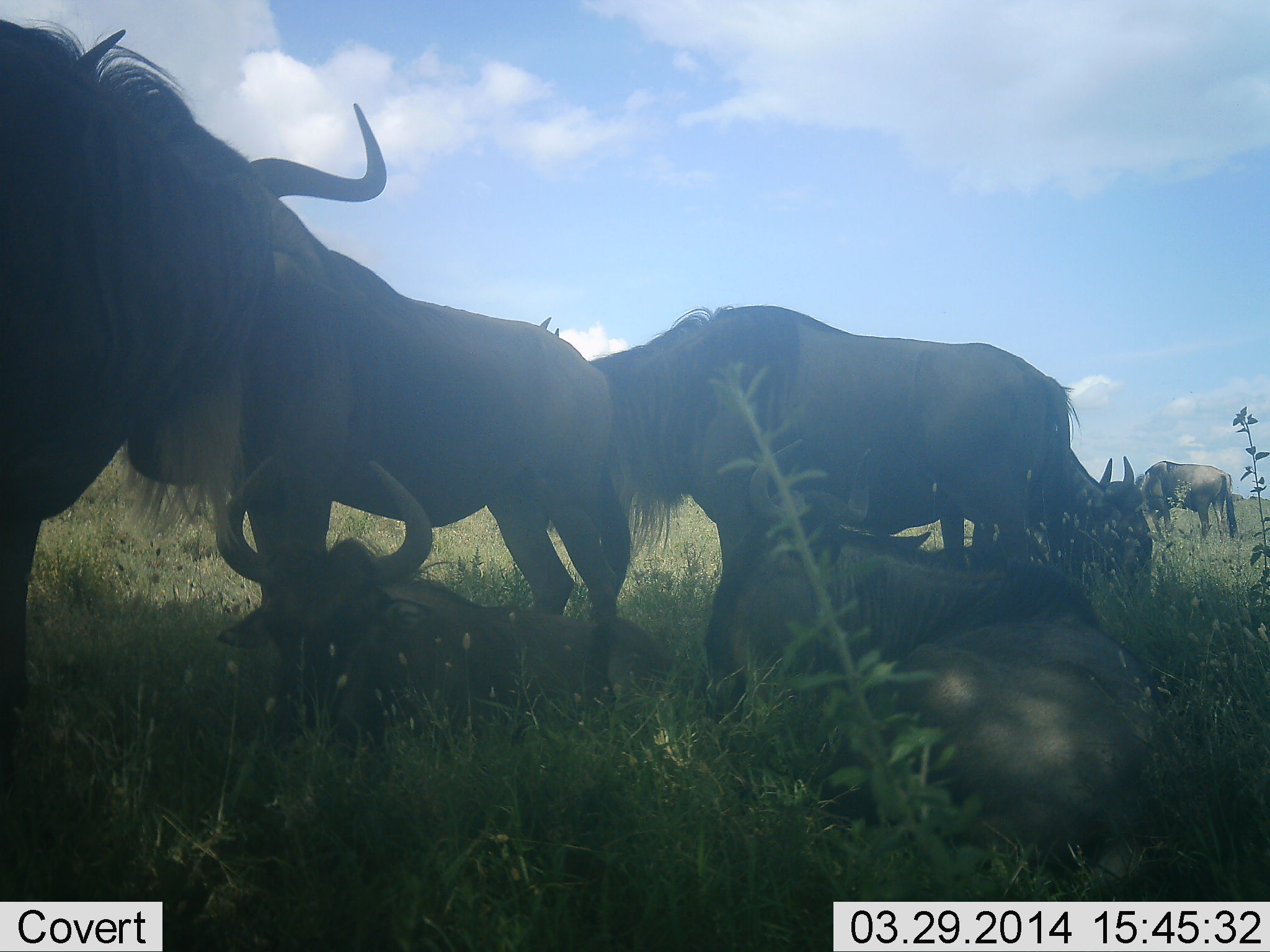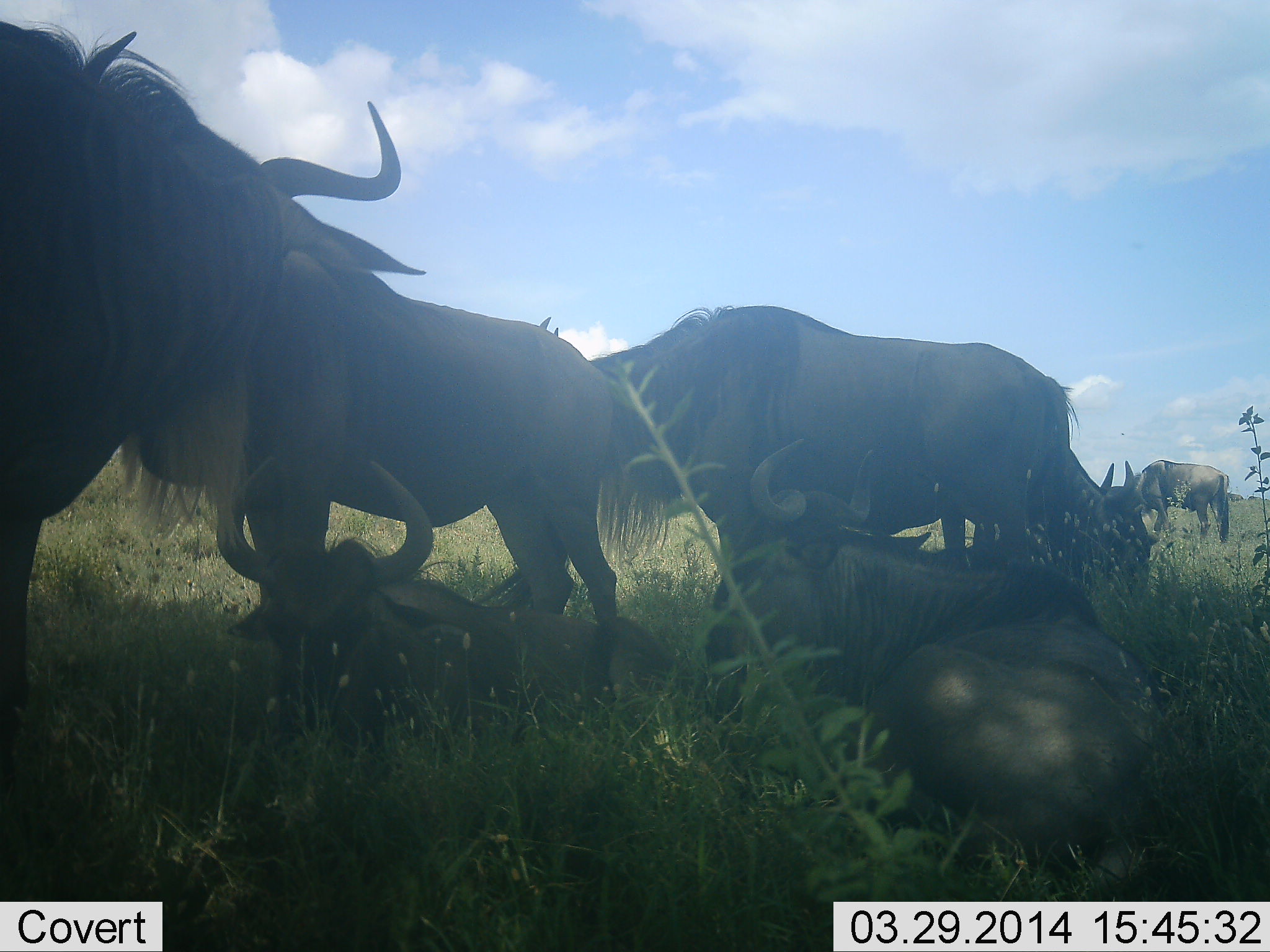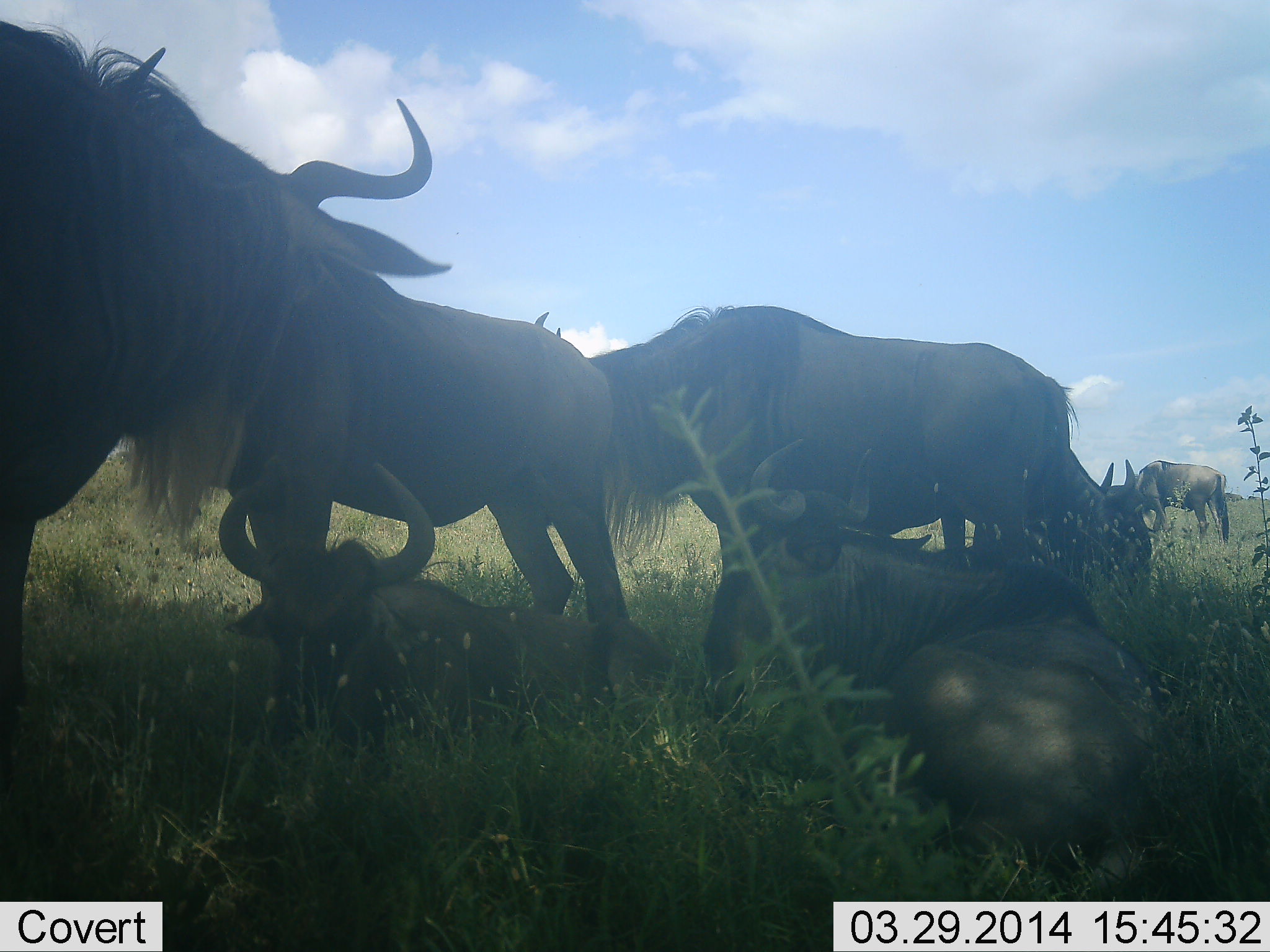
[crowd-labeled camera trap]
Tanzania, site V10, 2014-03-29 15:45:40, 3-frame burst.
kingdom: Animalia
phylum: Chordata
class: Mammalia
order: Artiodactyla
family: Bovidae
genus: Connochaetes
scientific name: Connochaetes taurinus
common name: blue wildebeest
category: wildebeest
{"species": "wildebeest (blue wildebeest) (Connochaetes taurinus)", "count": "7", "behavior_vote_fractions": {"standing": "80%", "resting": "100%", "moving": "0%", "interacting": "0%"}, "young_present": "0%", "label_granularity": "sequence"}